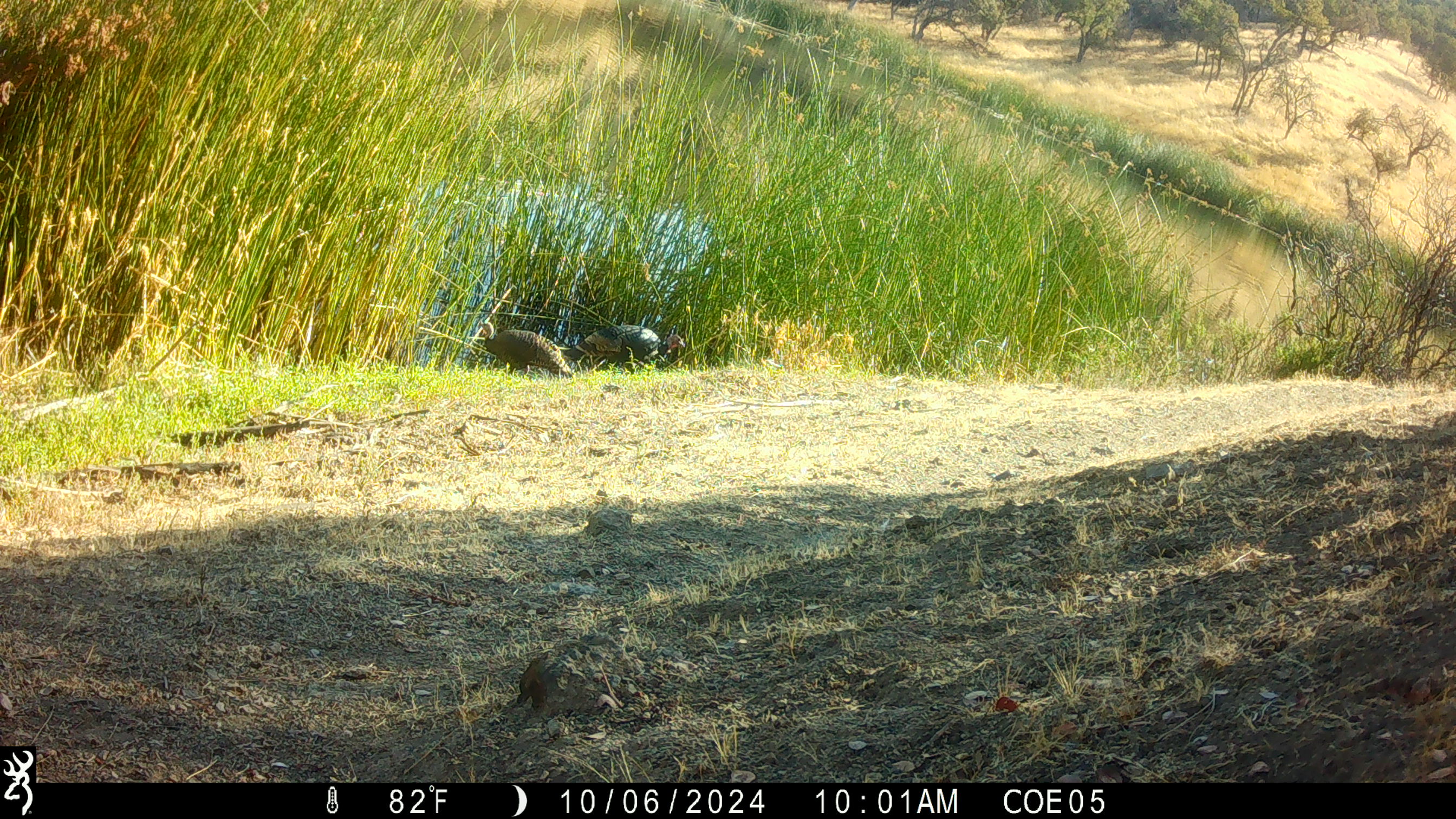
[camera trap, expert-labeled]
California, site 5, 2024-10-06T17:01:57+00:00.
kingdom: Animalia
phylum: Chordata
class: Aves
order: Galliformes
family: Phasianidae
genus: Meleagris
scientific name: Meleagris gallopavo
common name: turkey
Turkey (Meleagris gallopavo).